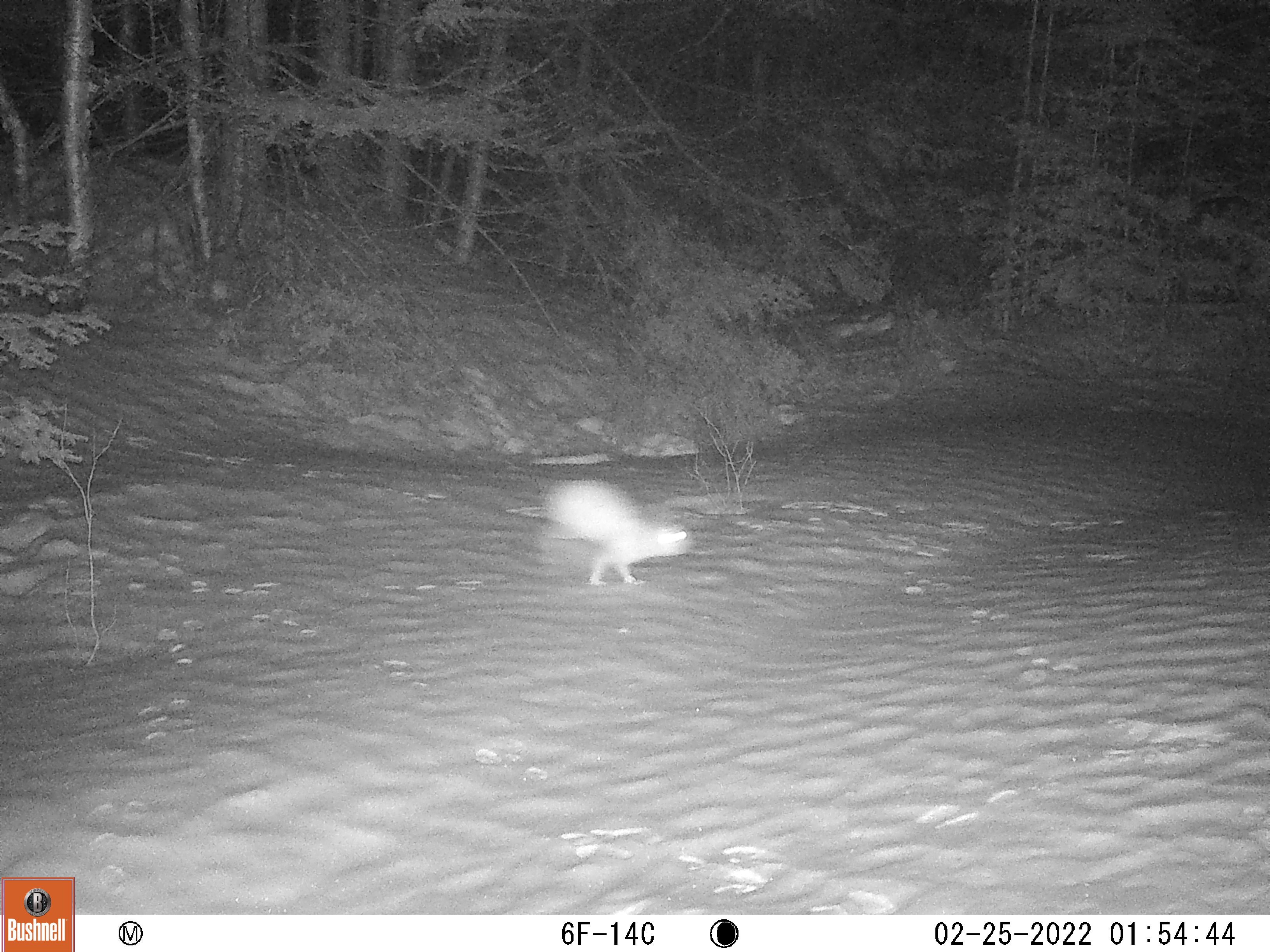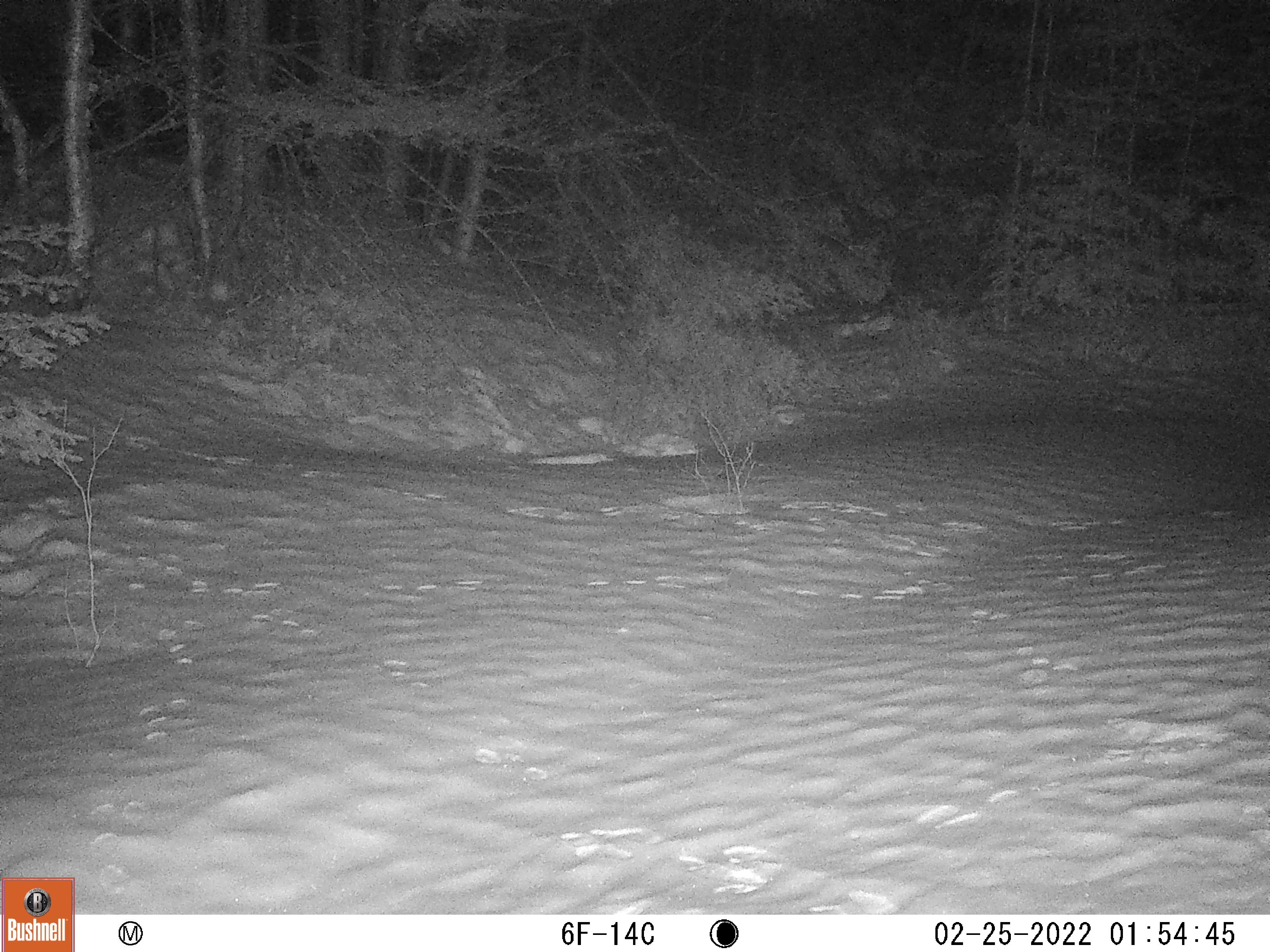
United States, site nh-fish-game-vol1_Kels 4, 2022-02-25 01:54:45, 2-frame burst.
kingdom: Animalia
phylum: Chordata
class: Mammalia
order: Lagomorpha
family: Leporidae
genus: Lepus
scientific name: Lepus americanus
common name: snowshoe hare